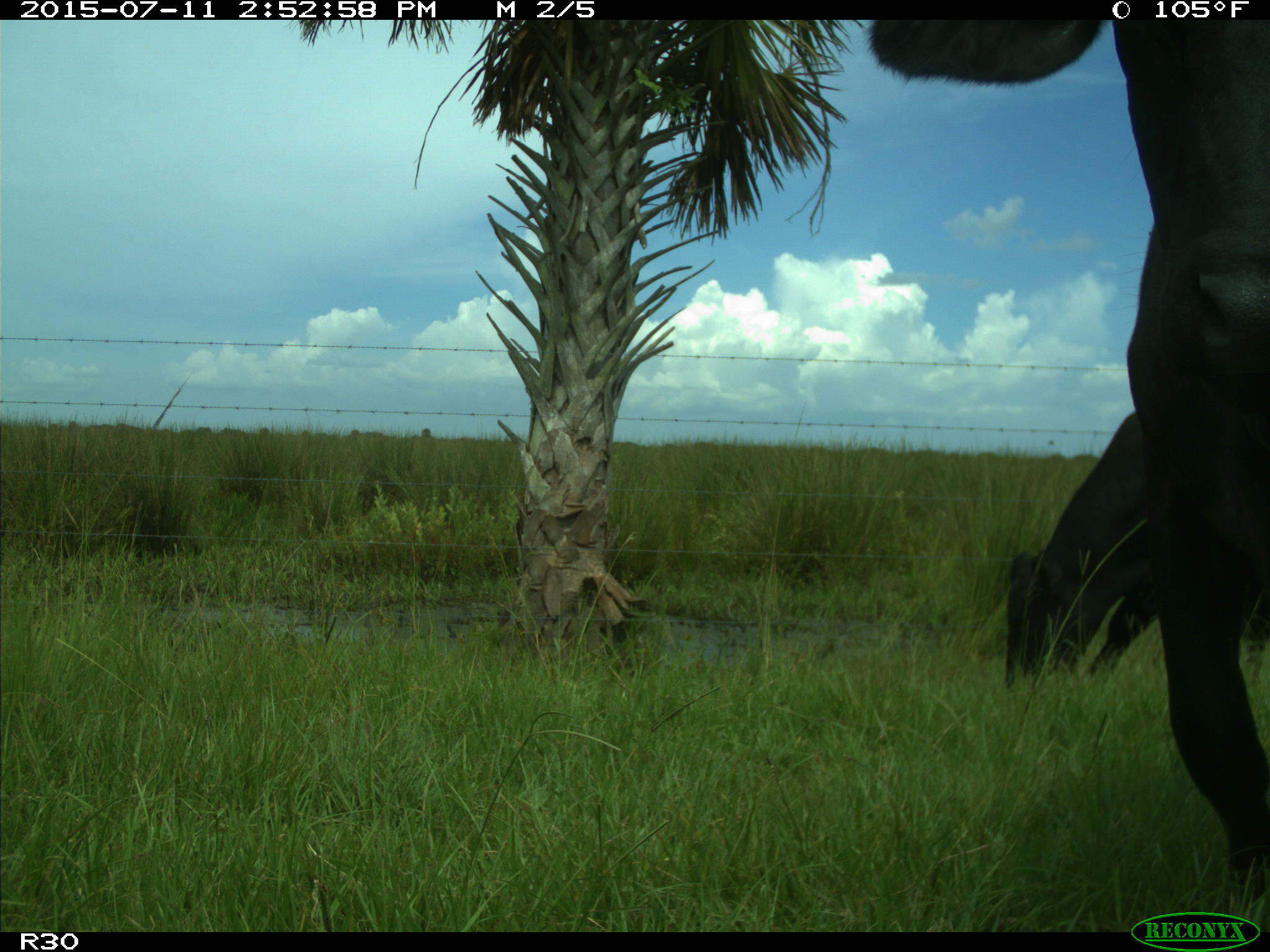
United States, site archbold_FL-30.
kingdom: Animalia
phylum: Chordata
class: Mammalia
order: Artiodactyla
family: Bovidae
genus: Bos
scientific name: Bos taurus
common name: domestic cow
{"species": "Bos taurus (domestic cow)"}